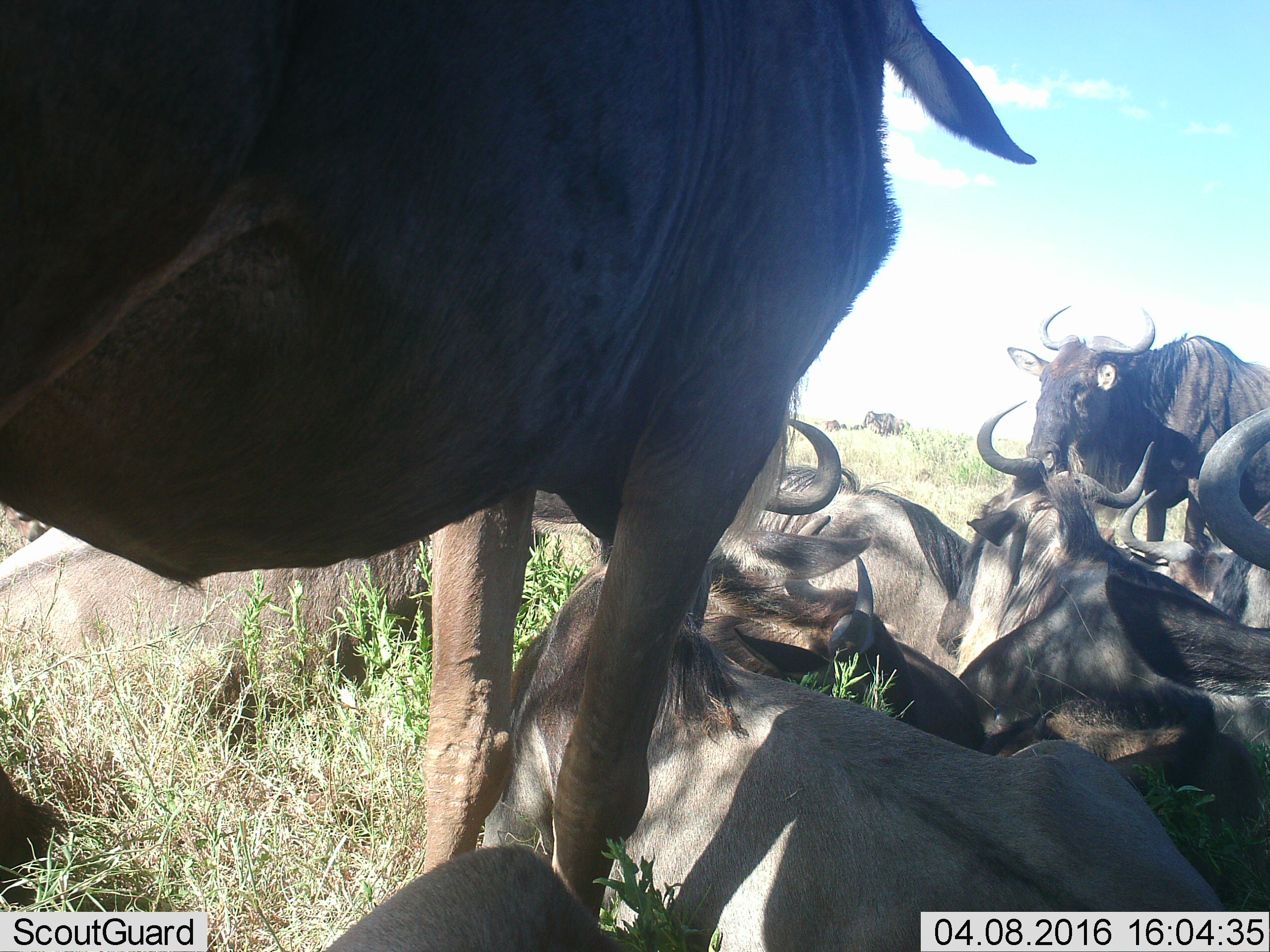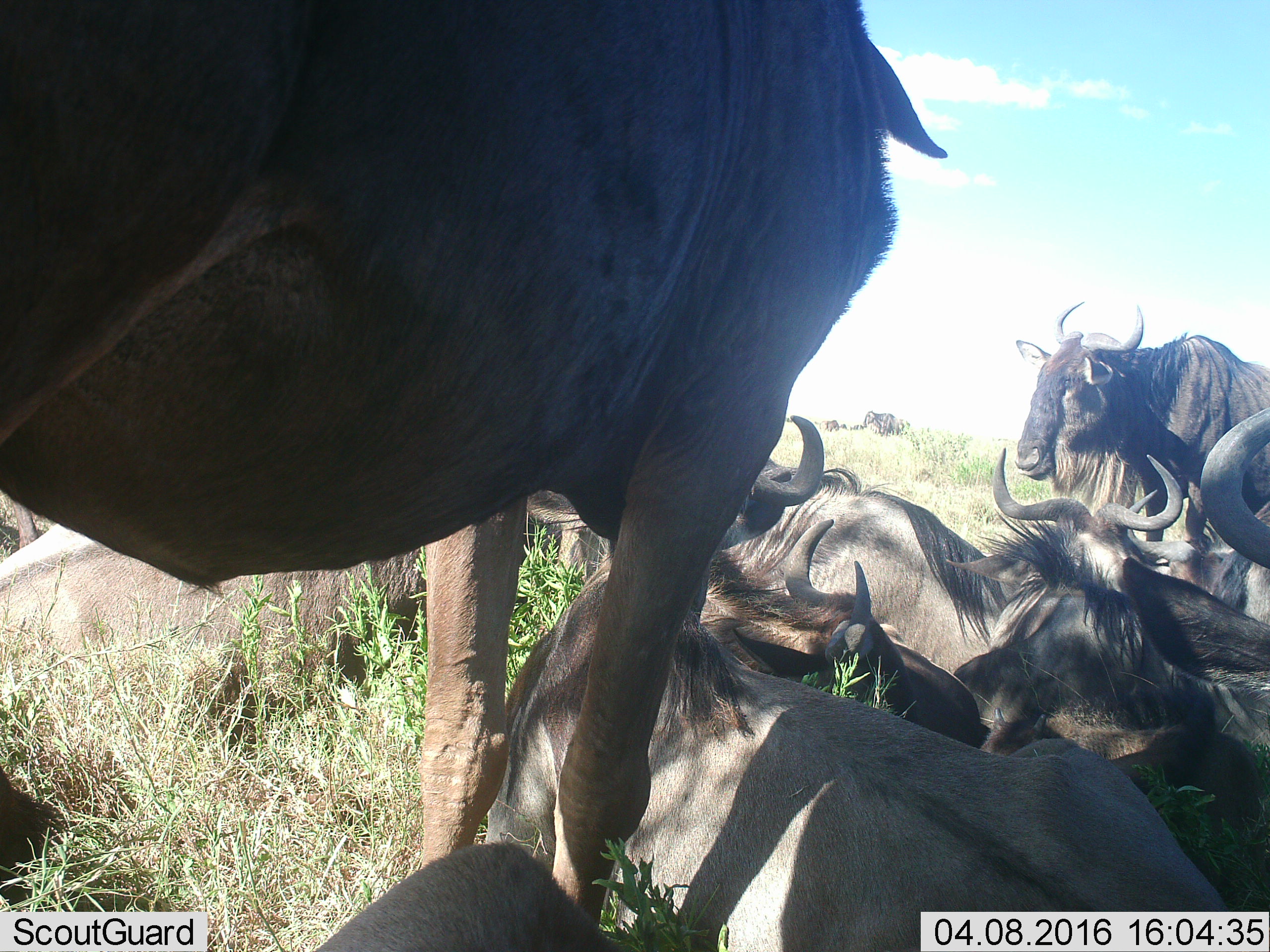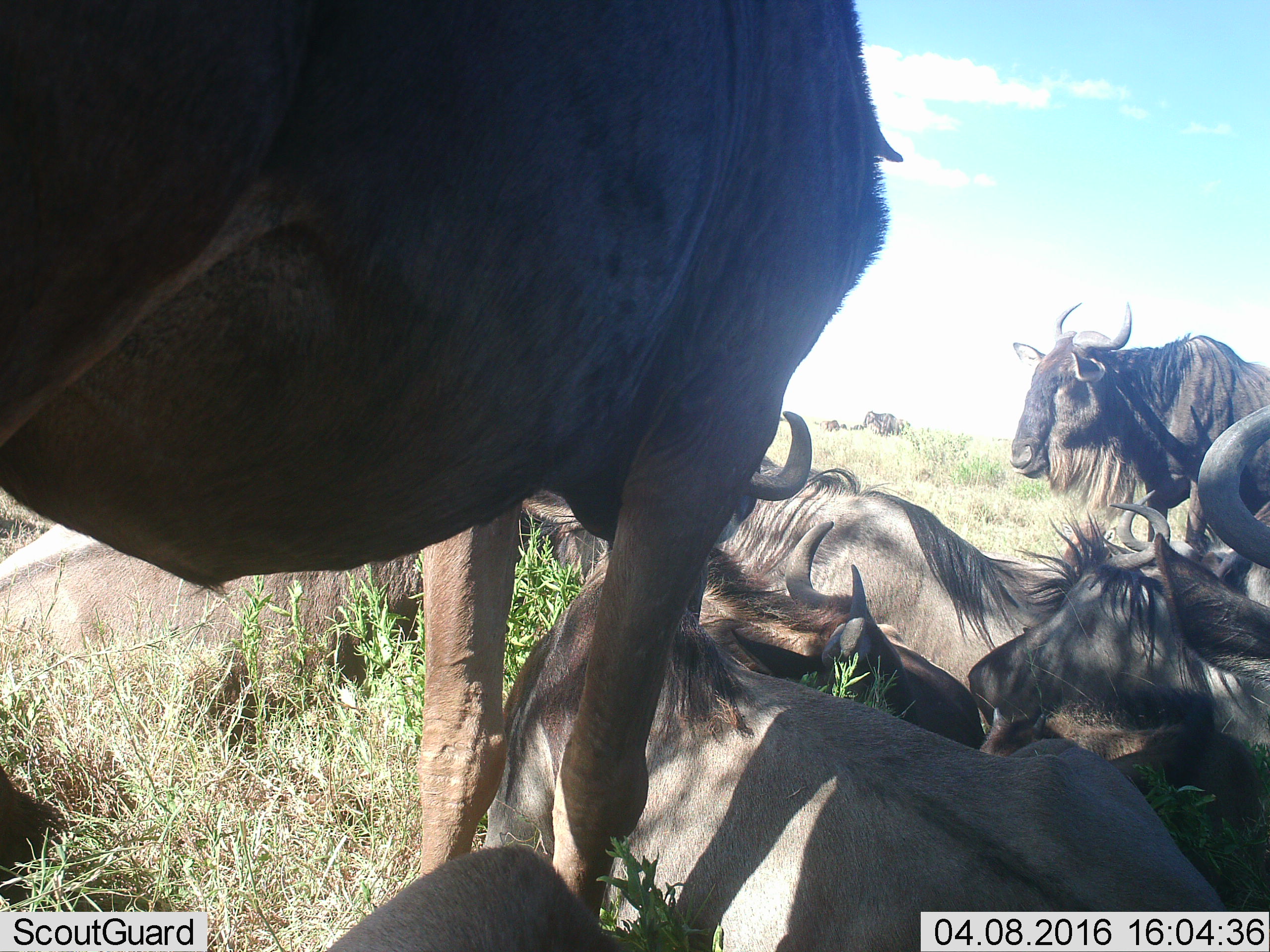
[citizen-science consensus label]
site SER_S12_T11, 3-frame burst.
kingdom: Animalia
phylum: Chordata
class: Mammalia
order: Artiodactyla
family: Bovidae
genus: Connochaetes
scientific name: Connochaetes taurinus taurinus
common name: blue wildebeest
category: wildebeestblue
Wildebeestblue (blue wildebeest) (Connochaetes taurinus taurinus), count 10. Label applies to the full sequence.